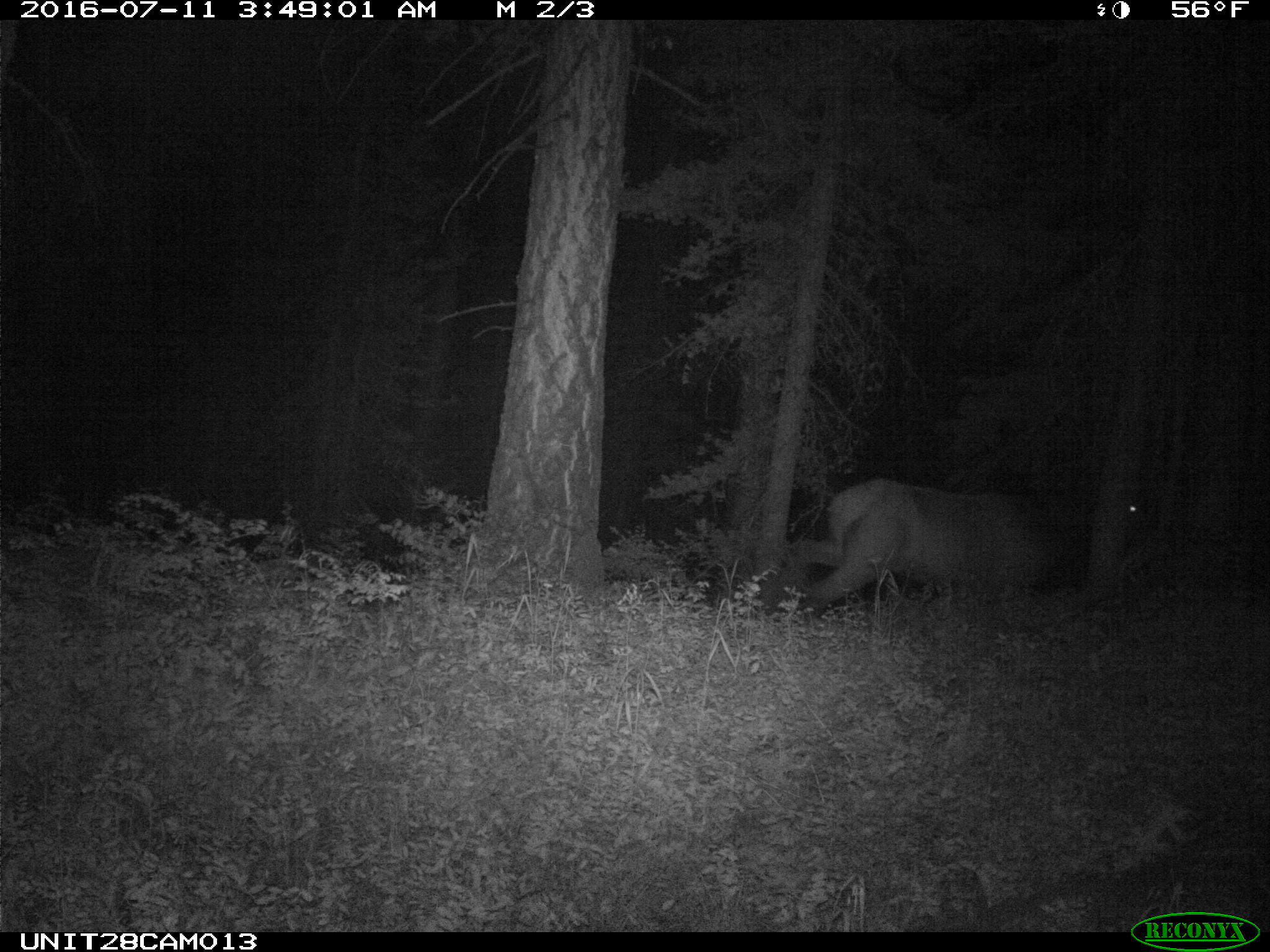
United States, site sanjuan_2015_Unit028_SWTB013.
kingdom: Animalia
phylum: Chordata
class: Mammalia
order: Artiodactyla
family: Cervidae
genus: Cervus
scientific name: Cervus elaphus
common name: red deer